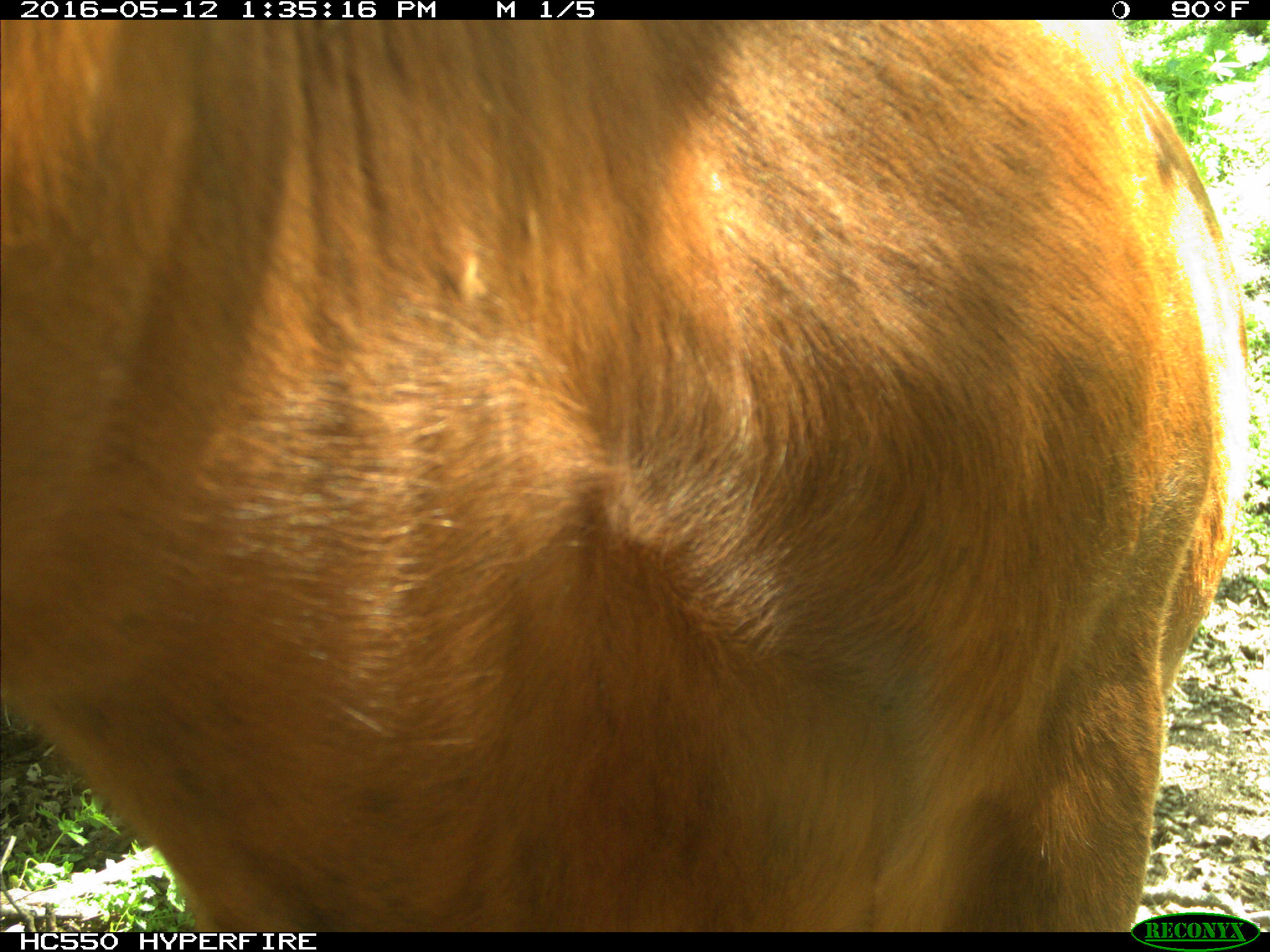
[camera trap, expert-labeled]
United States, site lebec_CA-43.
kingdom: Animalia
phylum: Chordata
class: Mammalia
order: Artiodactyla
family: Bovidae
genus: Bos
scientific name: Bos taurus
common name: domestic cow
Bos taurus (domestic cow).